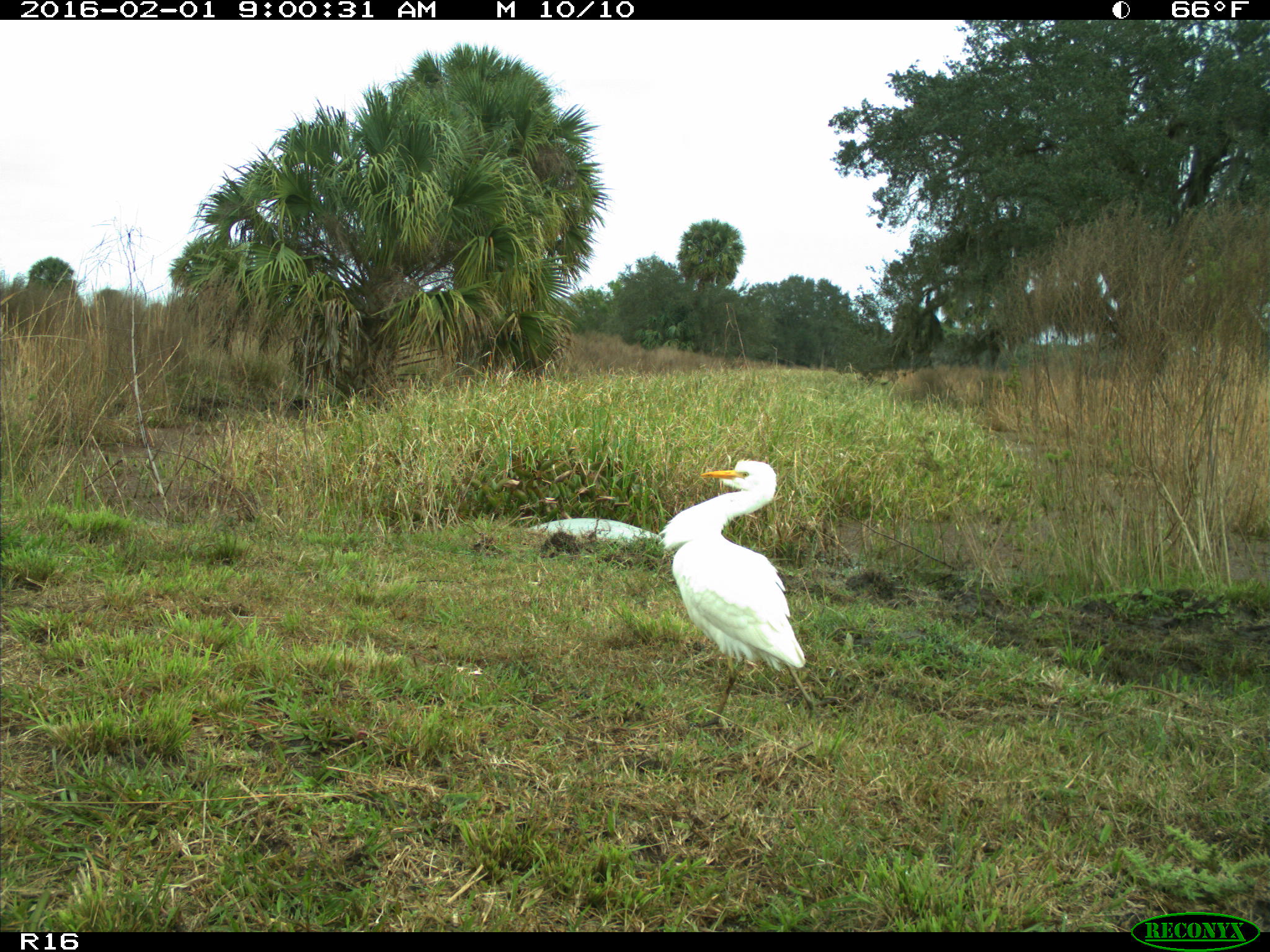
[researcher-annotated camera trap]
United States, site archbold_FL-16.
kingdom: Animalia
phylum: Chordata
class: Aves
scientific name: Aves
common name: birds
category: unidentified bird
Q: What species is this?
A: Unidentified bird (birds) (Aves).